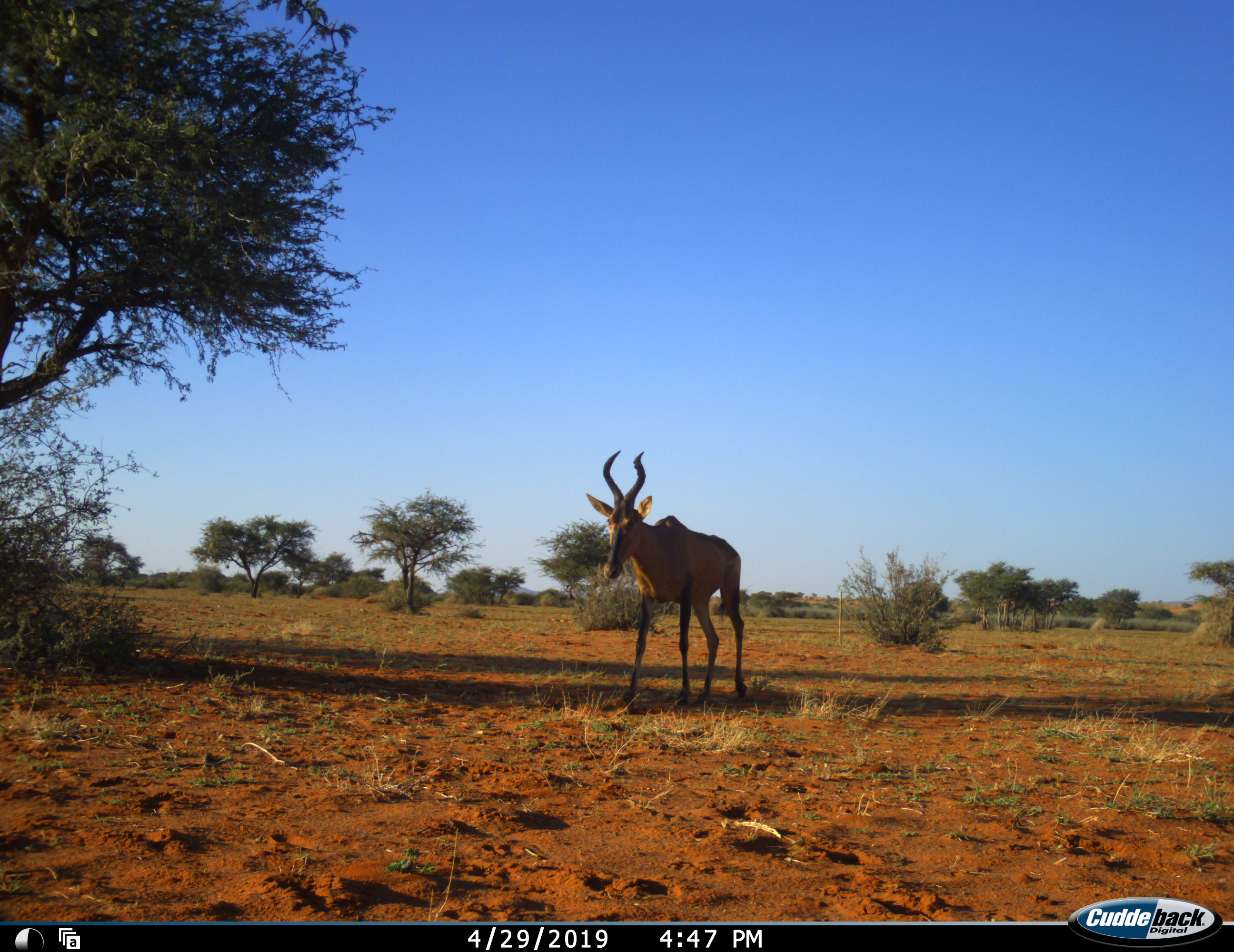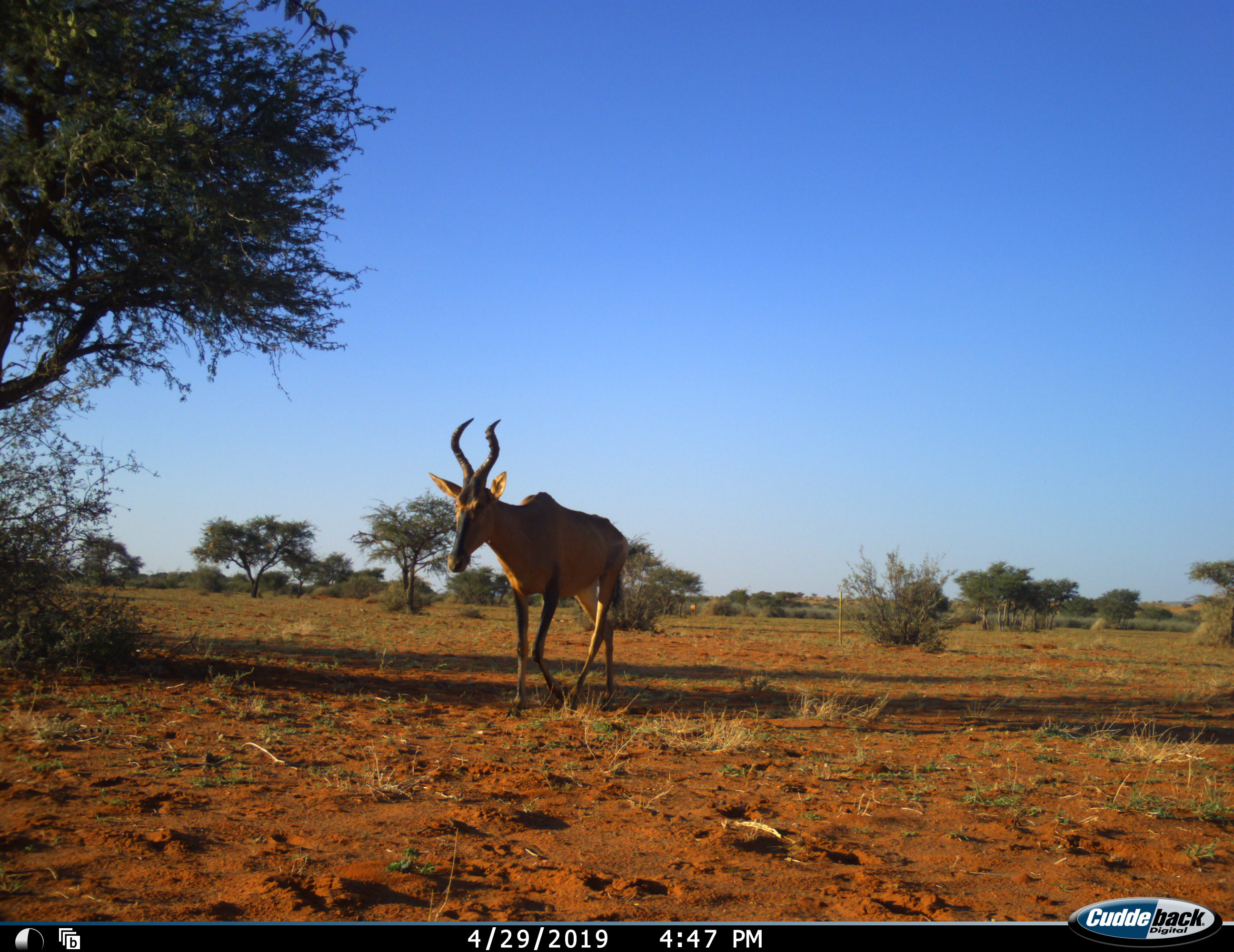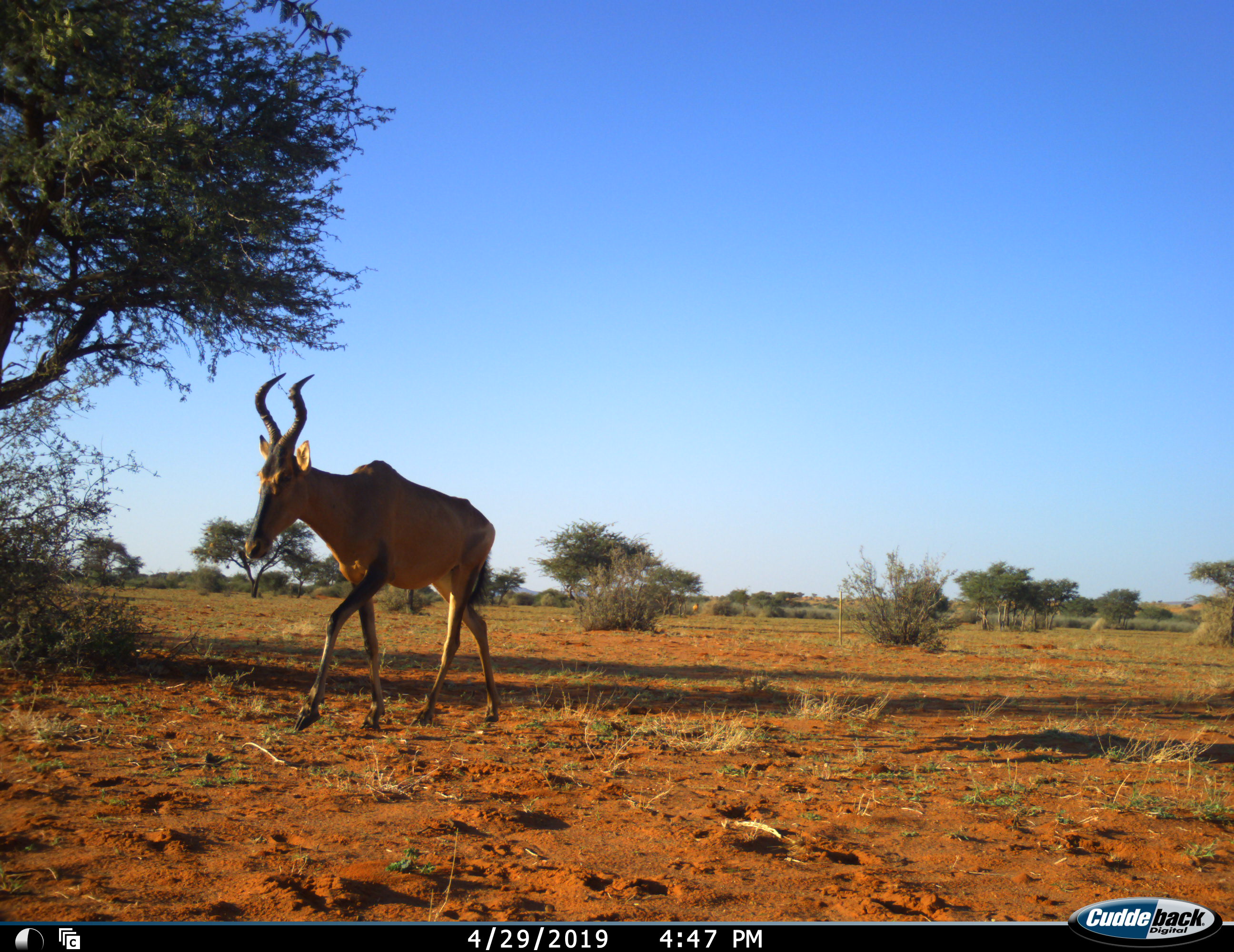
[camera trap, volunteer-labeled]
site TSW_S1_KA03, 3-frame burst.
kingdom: Animalia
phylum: Chordata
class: Mammalia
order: Artiodactyla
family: Bovidae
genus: Alcelaphus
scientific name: Alcelaphus buselaphus caama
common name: red hartebeest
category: hartebeestred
Hartebeestred (red hartebeest) (Alcelaphus buselaphus caama), count 1. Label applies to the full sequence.